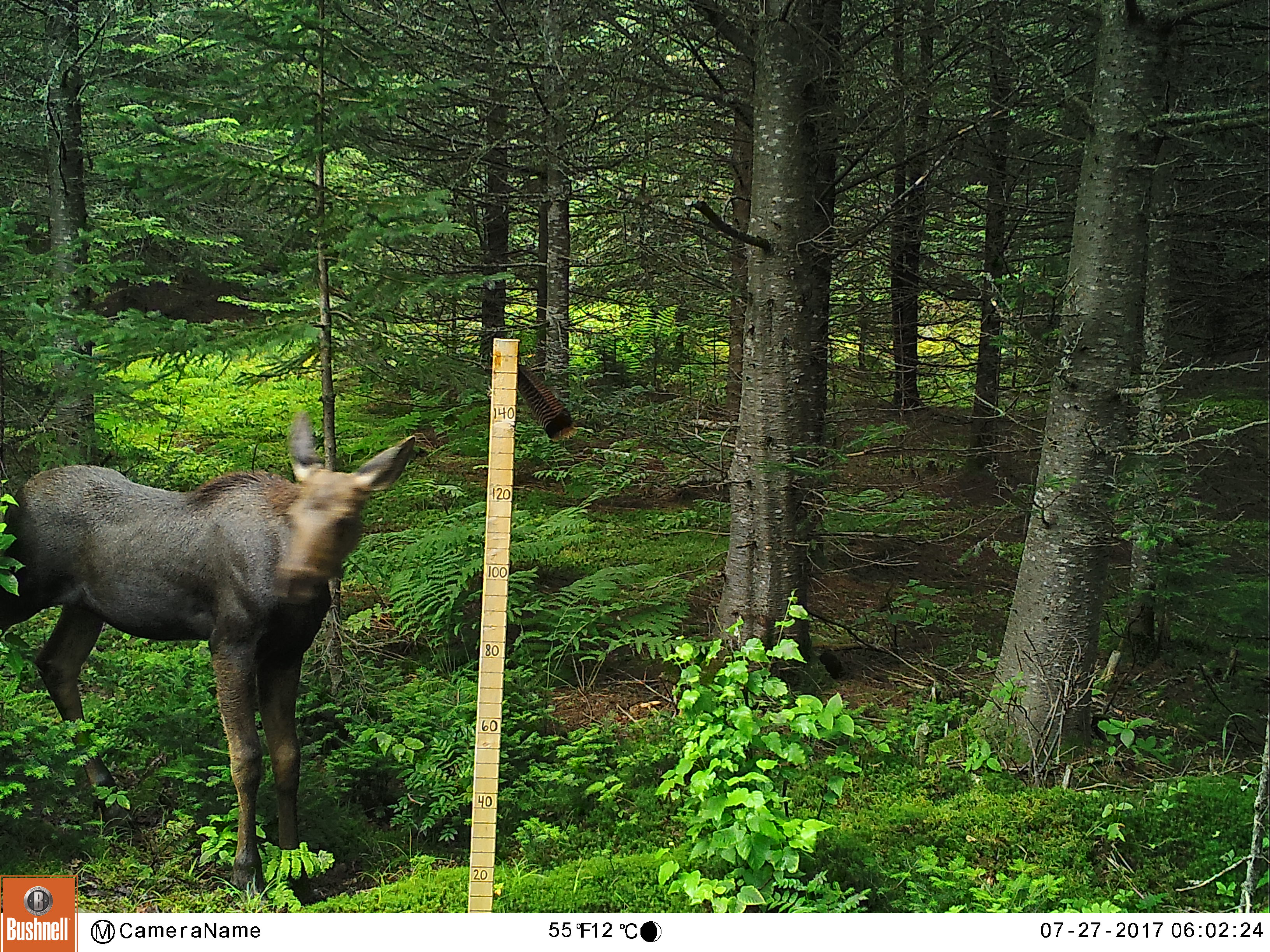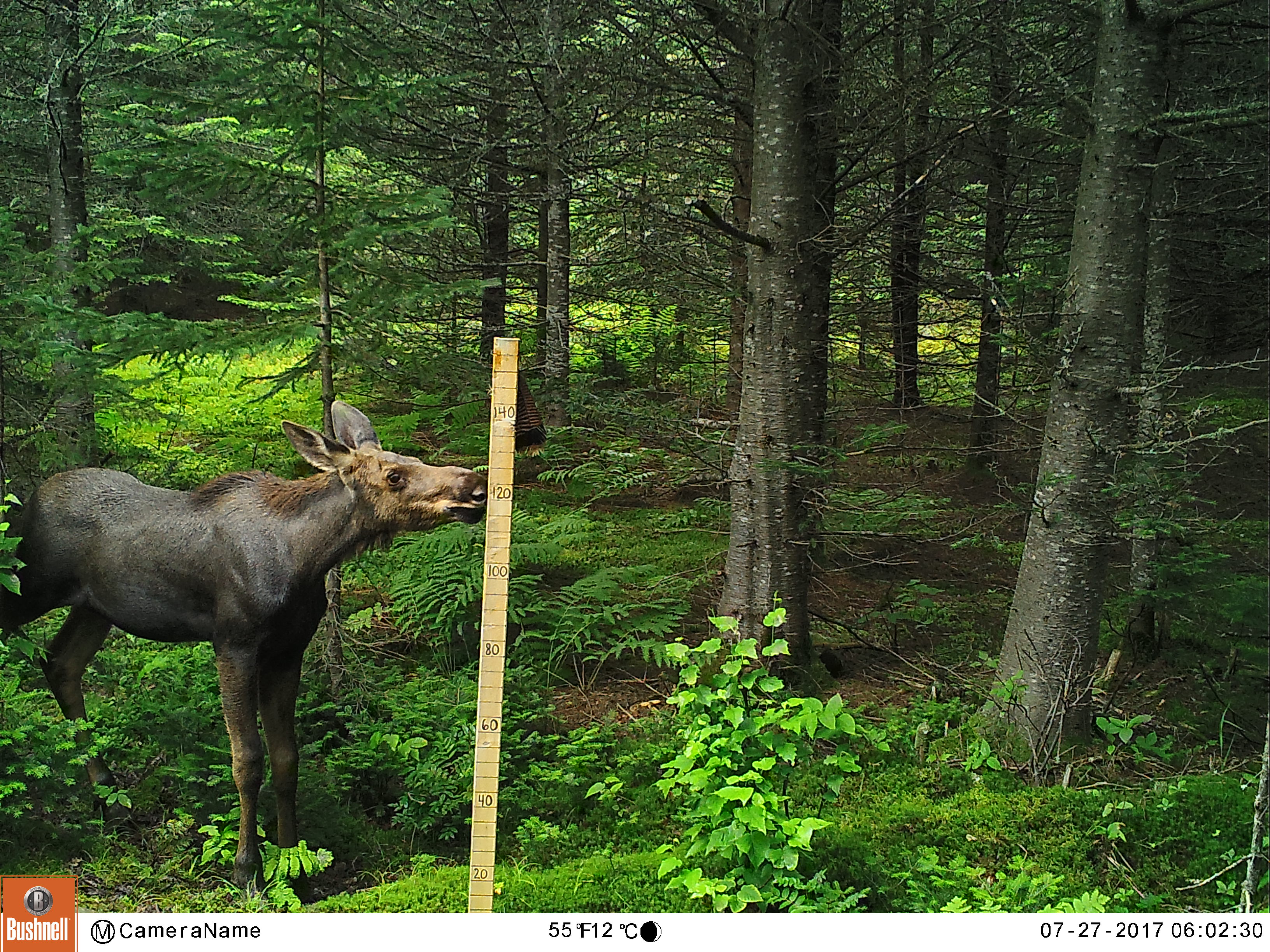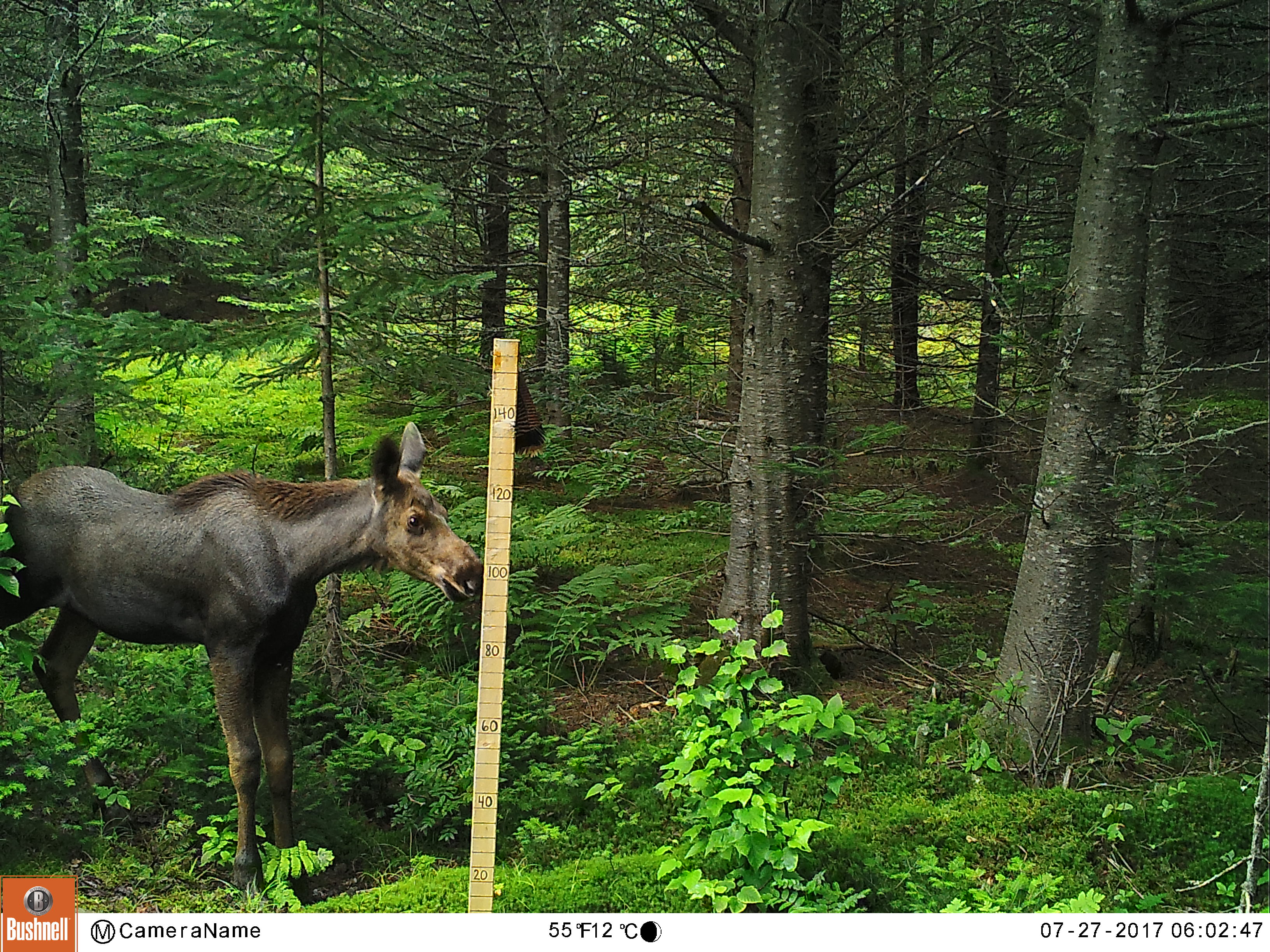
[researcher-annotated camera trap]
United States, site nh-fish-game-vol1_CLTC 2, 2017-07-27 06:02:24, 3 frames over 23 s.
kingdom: Animalia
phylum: Chordata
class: Mammalia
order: Artiodactyla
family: Cervidae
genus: Alces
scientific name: Alces alces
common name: moose